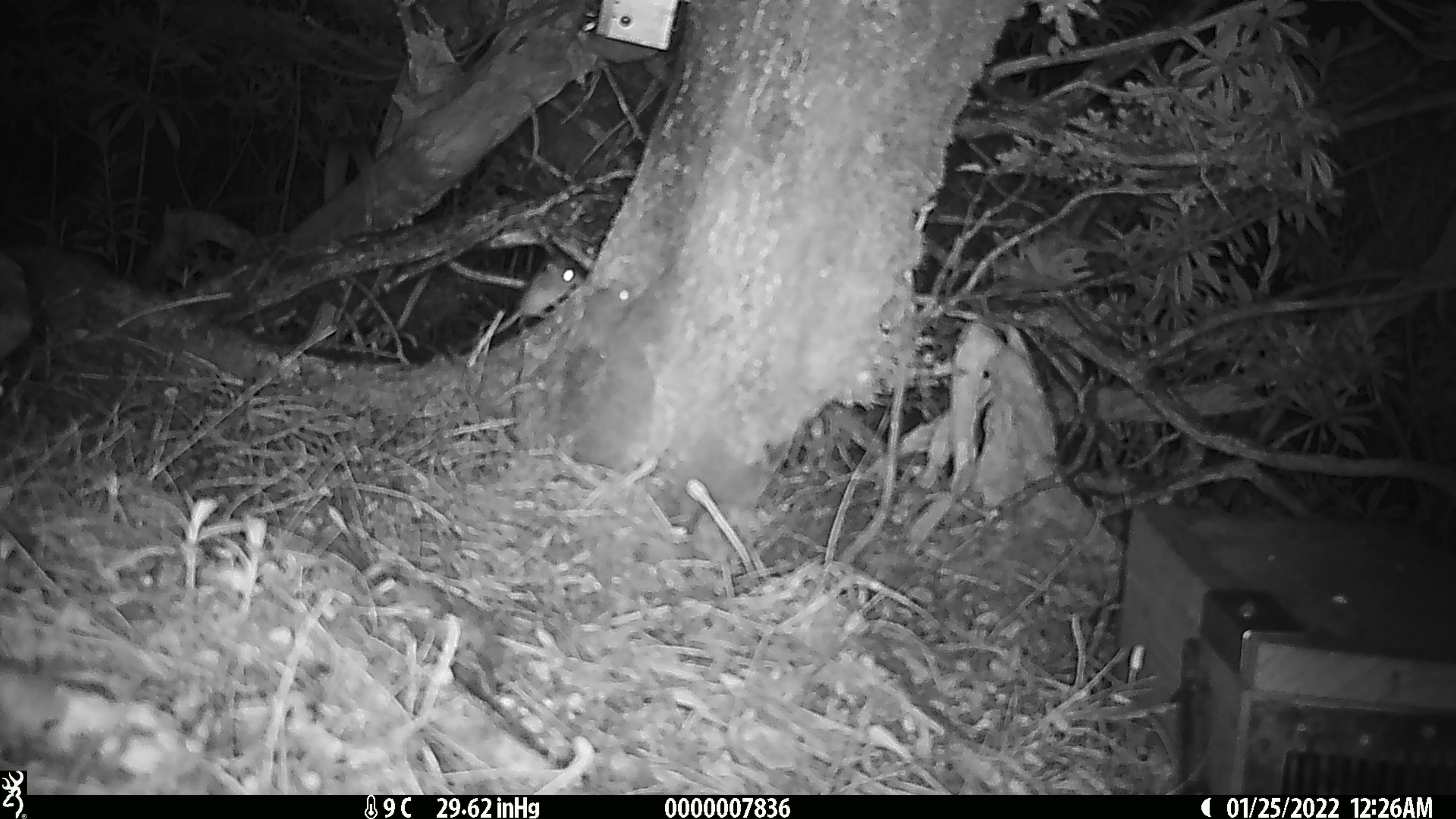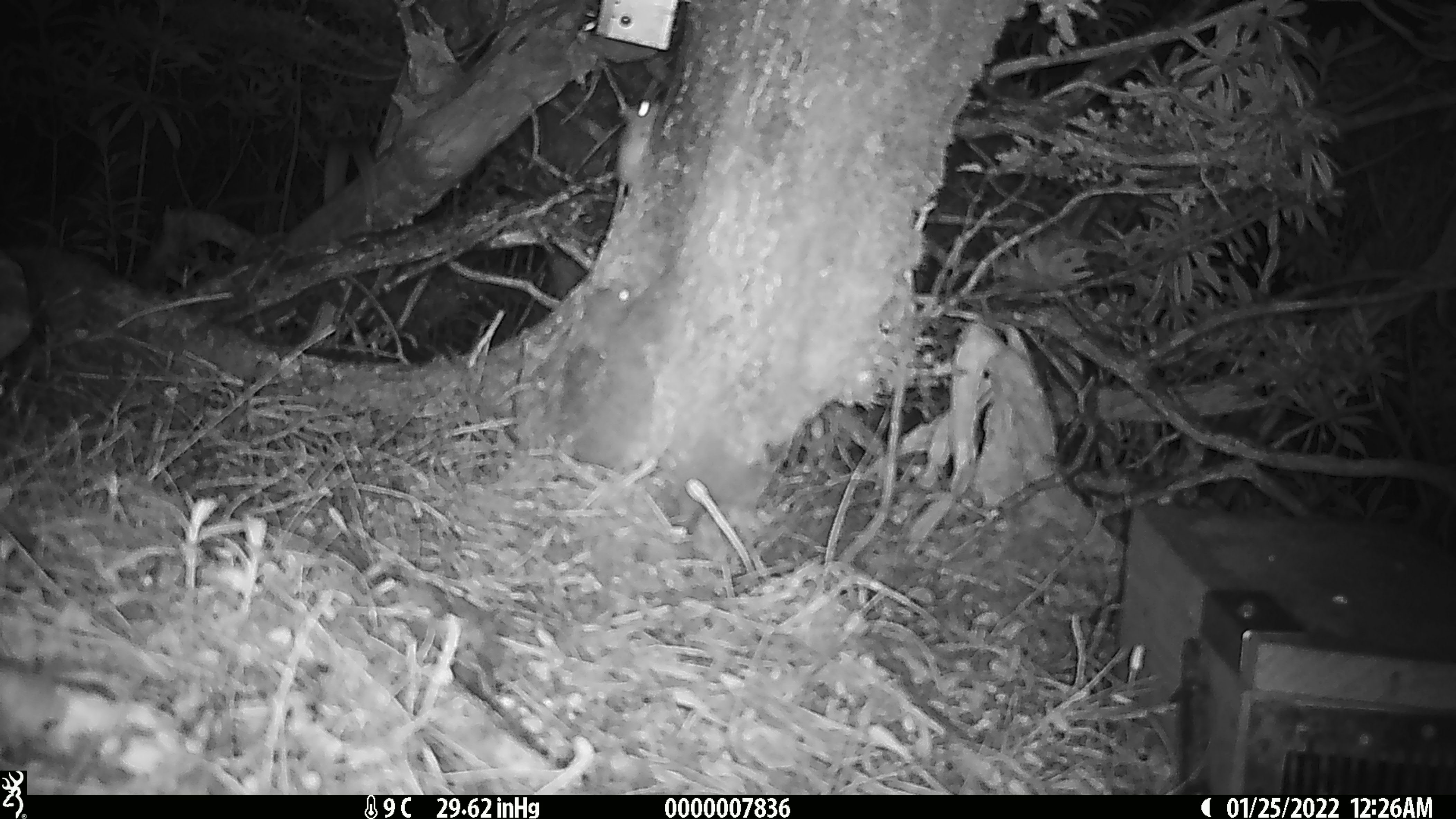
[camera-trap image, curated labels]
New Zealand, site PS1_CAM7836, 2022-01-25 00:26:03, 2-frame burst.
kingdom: Animalia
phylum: Chordata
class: Mammalia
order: Rodentia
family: Muridae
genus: Mus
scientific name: Mus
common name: mouse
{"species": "mouse (Mus)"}